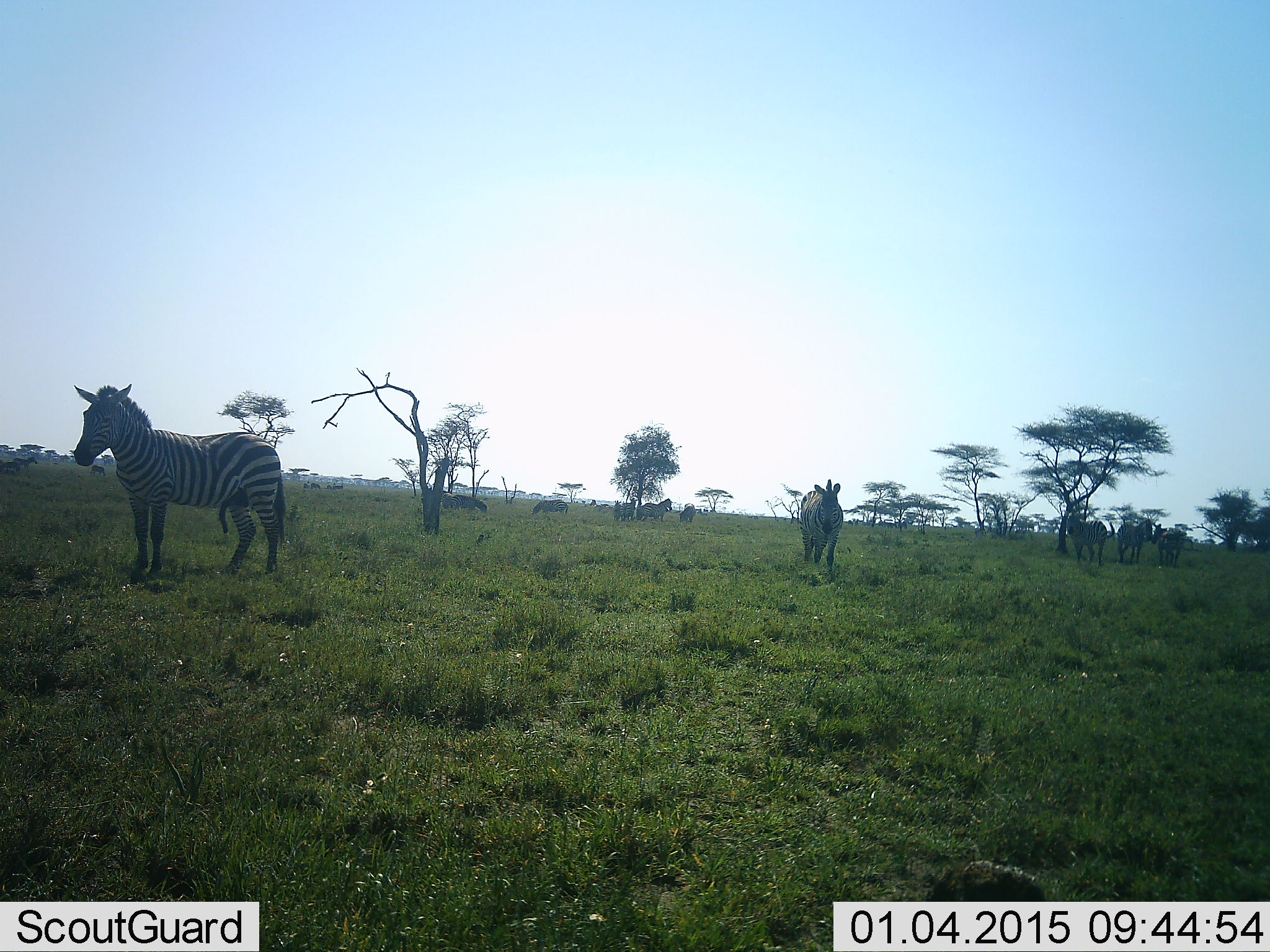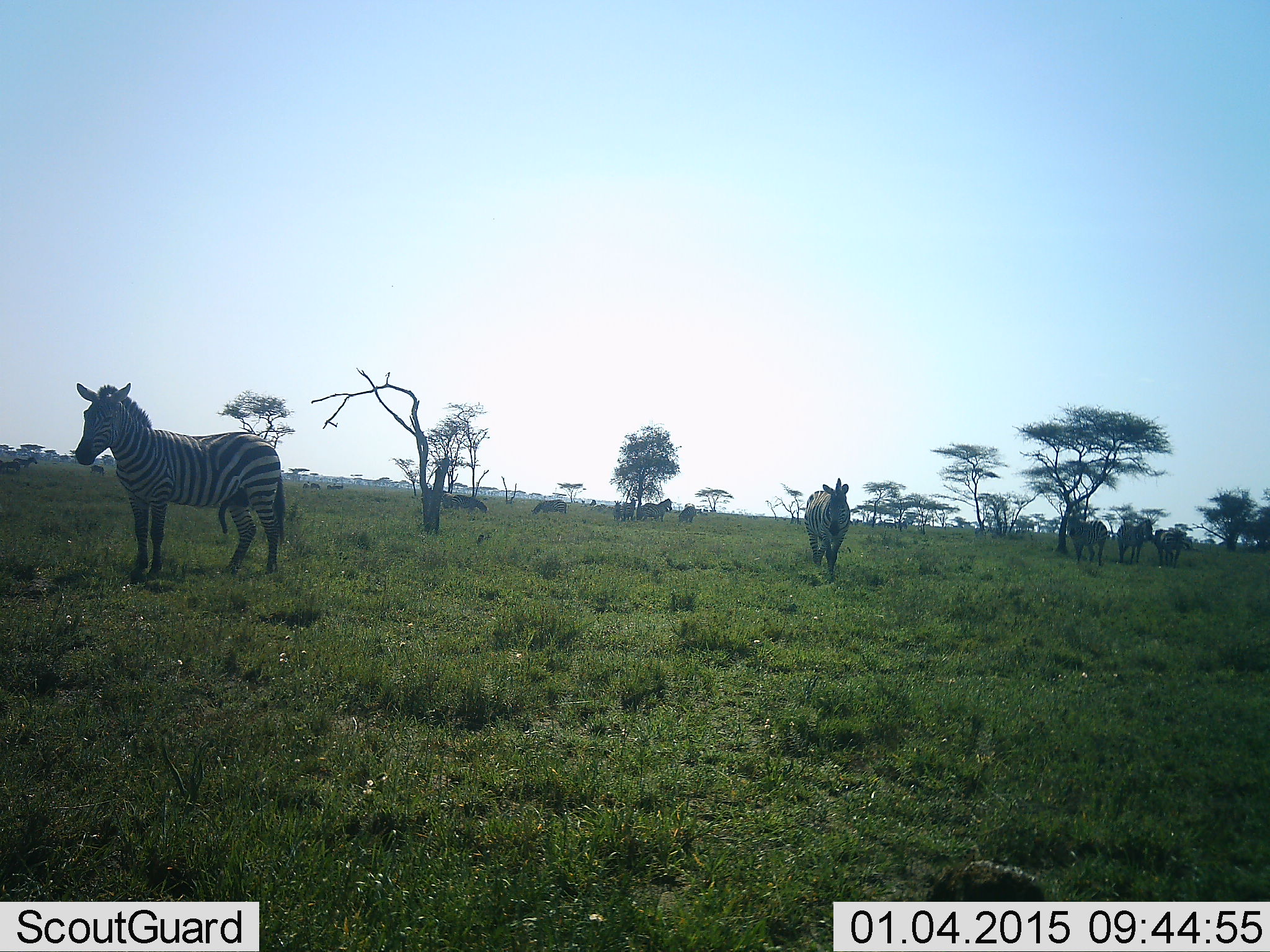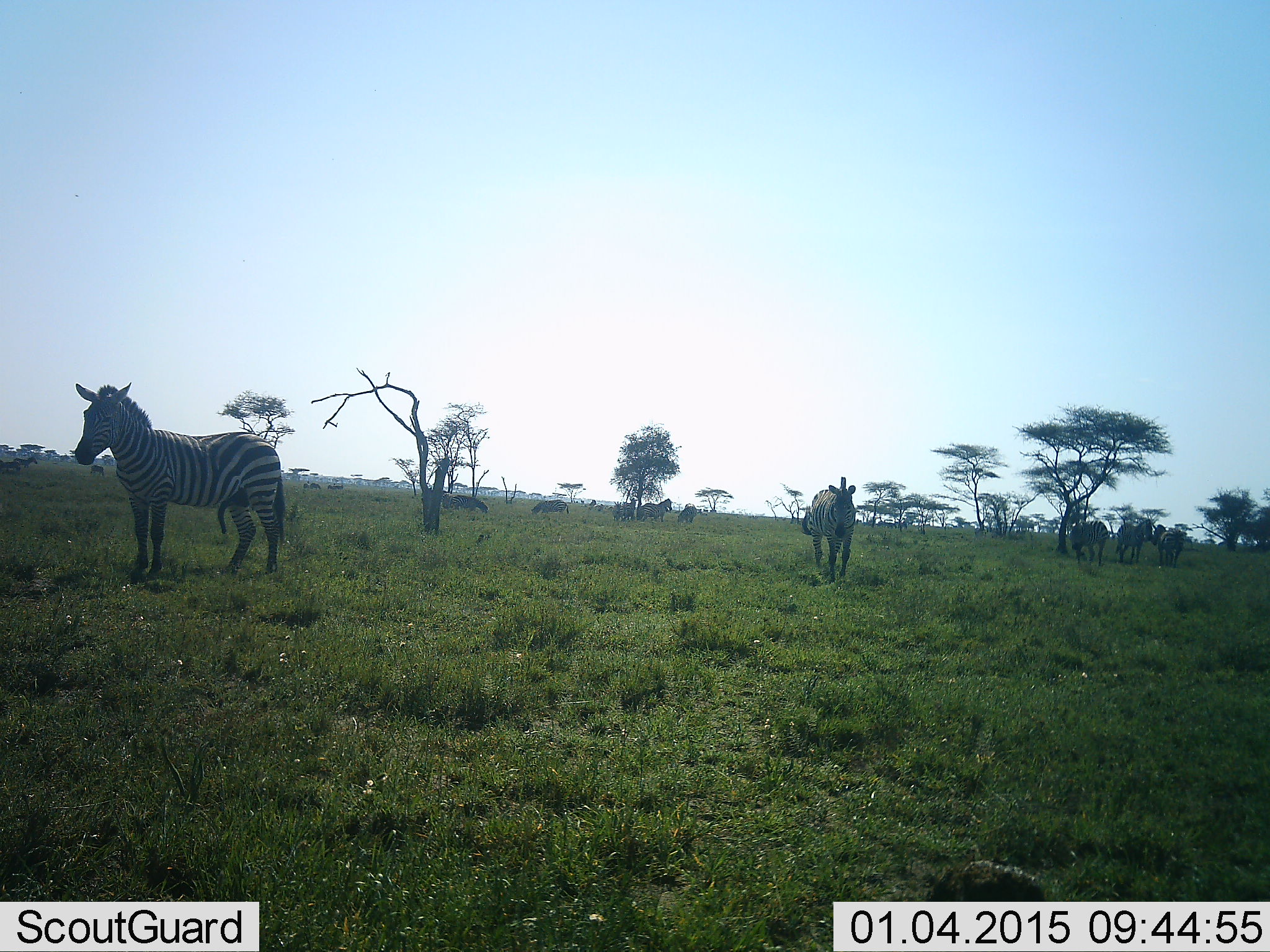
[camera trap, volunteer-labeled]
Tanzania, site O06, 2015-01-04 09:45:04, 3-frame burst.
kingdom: Animalia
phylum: Chordata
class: Mammalia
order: Perissodactyla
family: Equidae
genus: Equus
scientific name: Equus quagga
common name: plains zebra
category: zebra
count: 11-50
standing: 90%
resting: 10%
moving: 80%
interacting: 10%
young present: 0%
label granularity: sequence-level